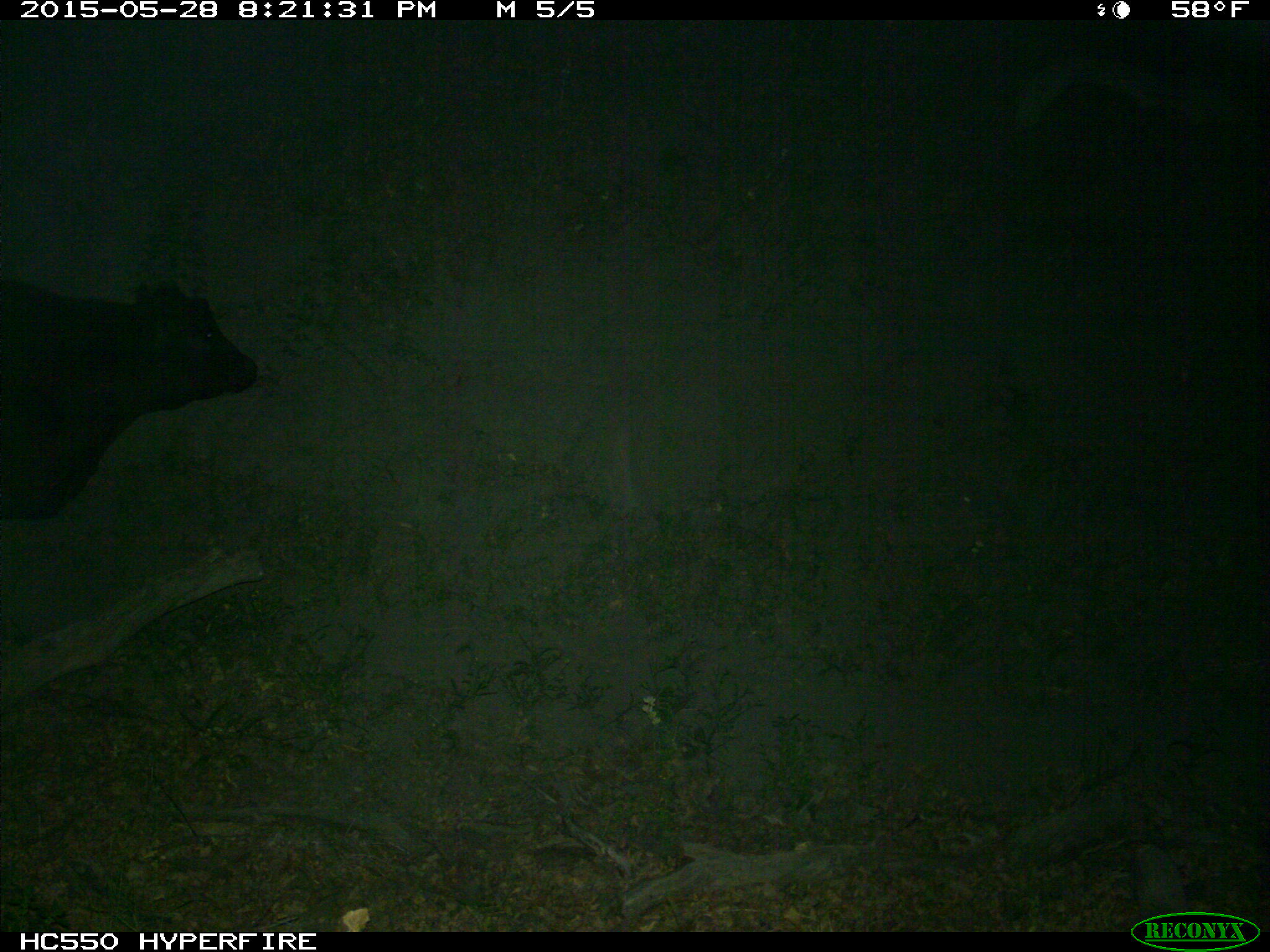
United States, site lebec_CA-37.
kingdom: Animalia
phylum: Chordata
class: Mammalia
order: Artiodactyla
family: Bovidae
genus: Bos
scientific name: Bos taurus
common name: domestic cow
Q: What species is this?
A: Bos taurus (domestic cow).